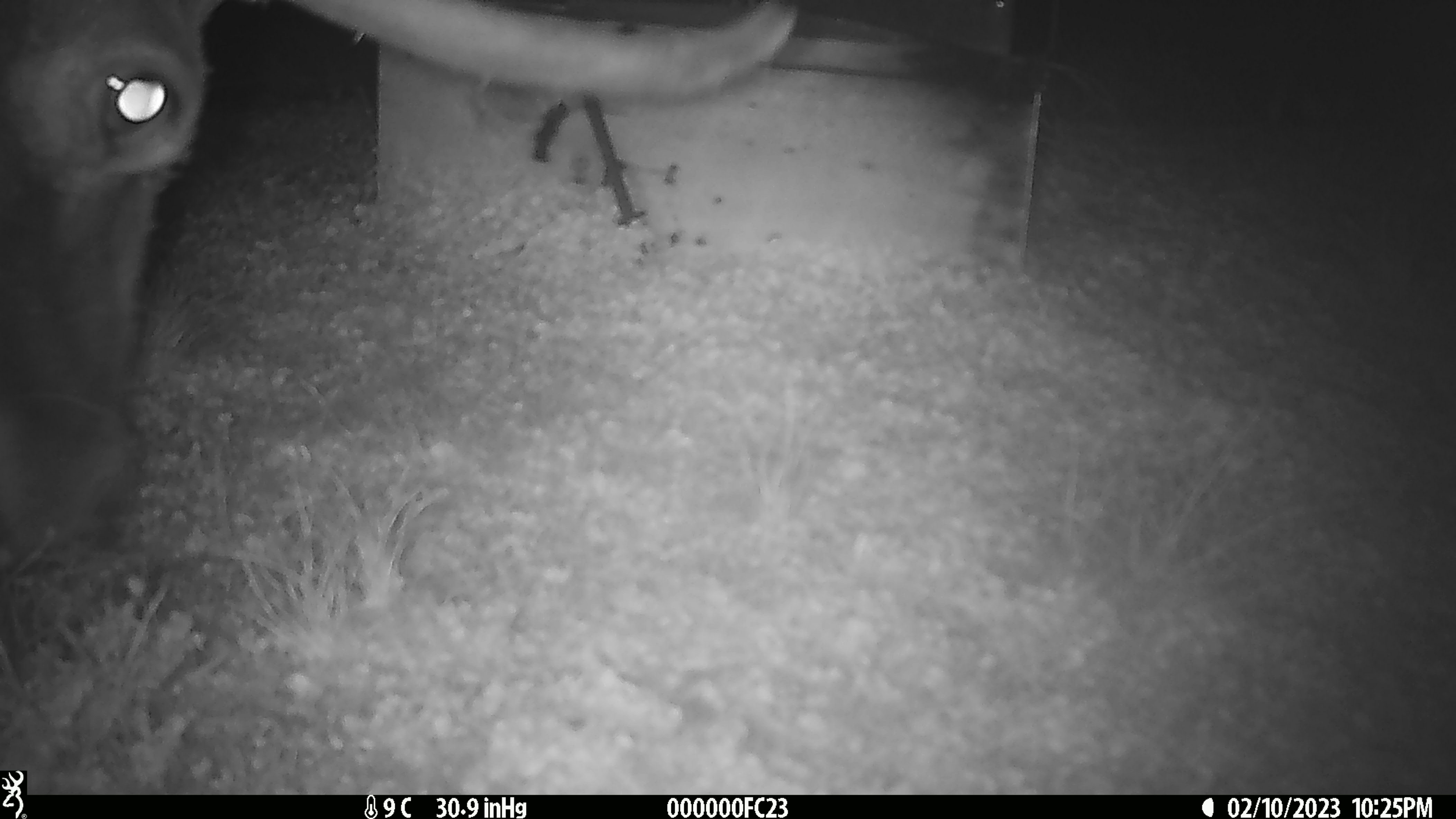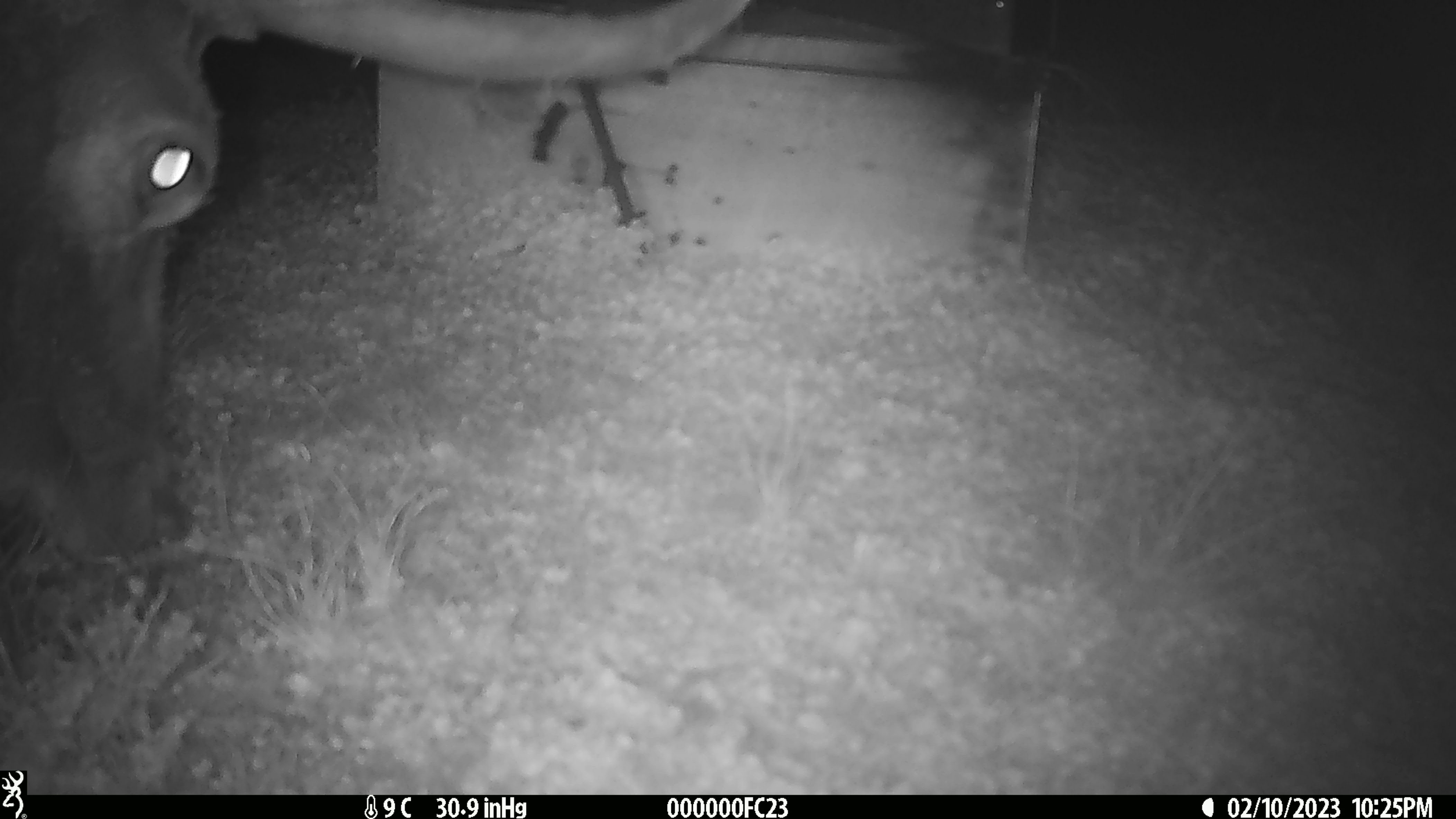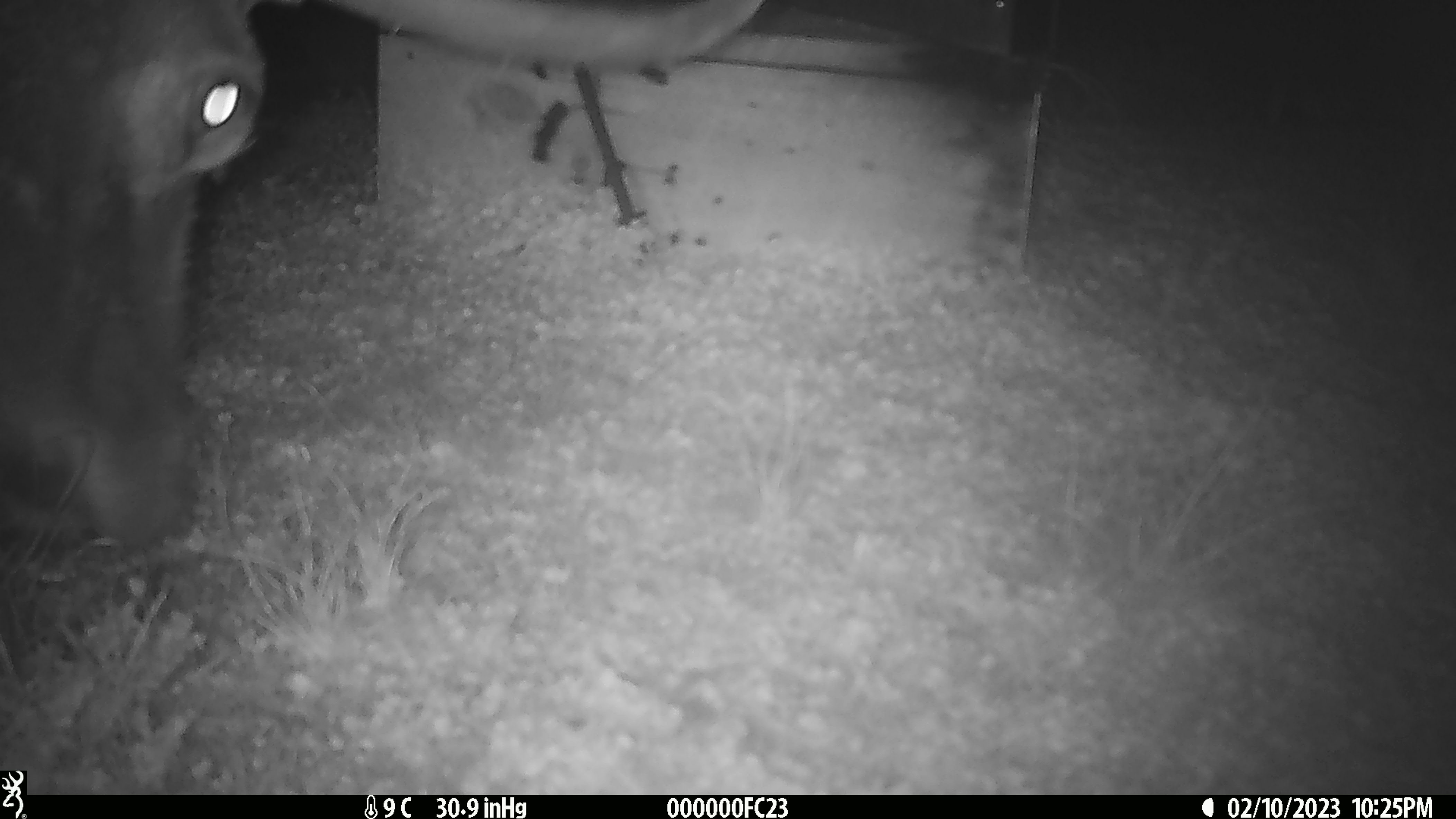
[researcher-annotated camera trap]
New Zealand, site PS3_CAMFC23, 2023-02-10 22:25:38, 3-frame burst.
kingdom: Animalia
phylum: Chordata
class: Mammalia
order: Artiodactyla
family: Cervidae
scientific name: Cervidae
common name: deer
Deer (Cervidae).